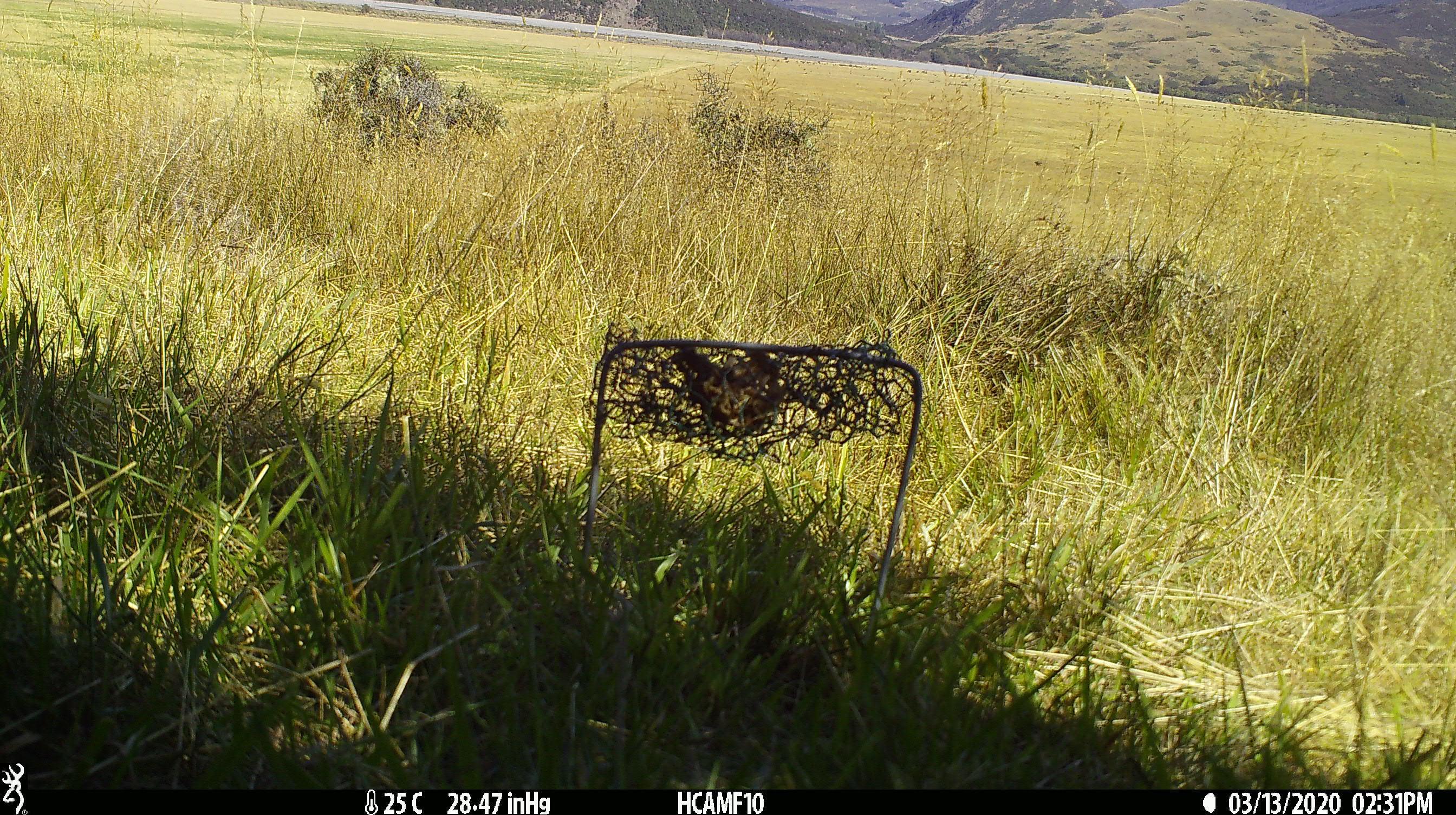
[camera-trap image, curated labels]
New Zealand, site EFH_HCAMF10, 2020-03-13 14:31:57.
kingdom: Animalia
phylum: Chordata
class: Mammalia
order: Rodentia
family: Muridae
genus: Rattus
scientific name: Rattus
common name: rat